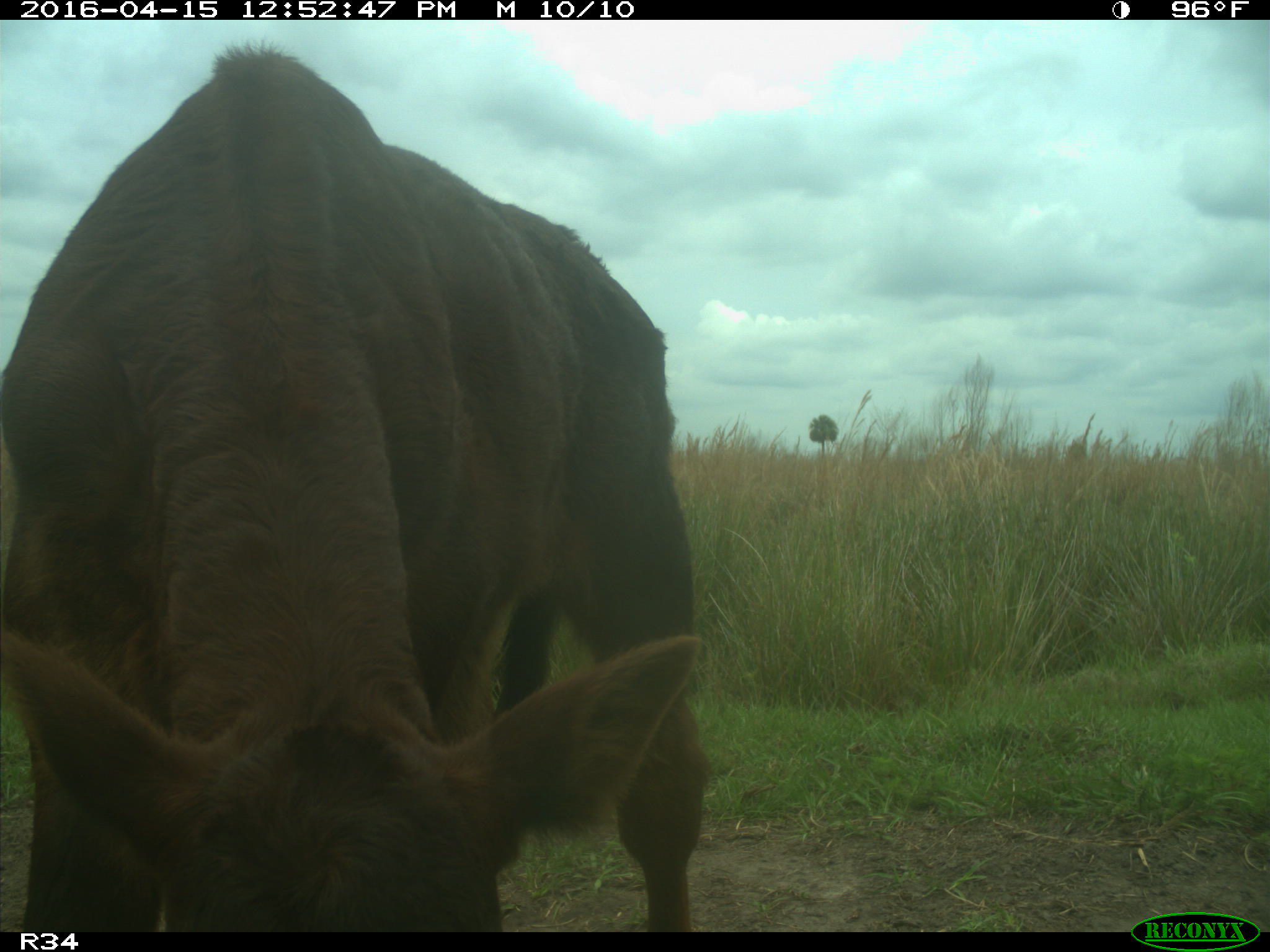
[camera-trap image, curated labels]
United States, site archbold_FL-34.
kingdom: Animalia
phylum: Chordata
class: Mammalia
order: Artiodactyla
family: Bovidae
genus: Bos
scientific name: Bos taurus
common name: domestic cow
Bos taurus (domestic cow).